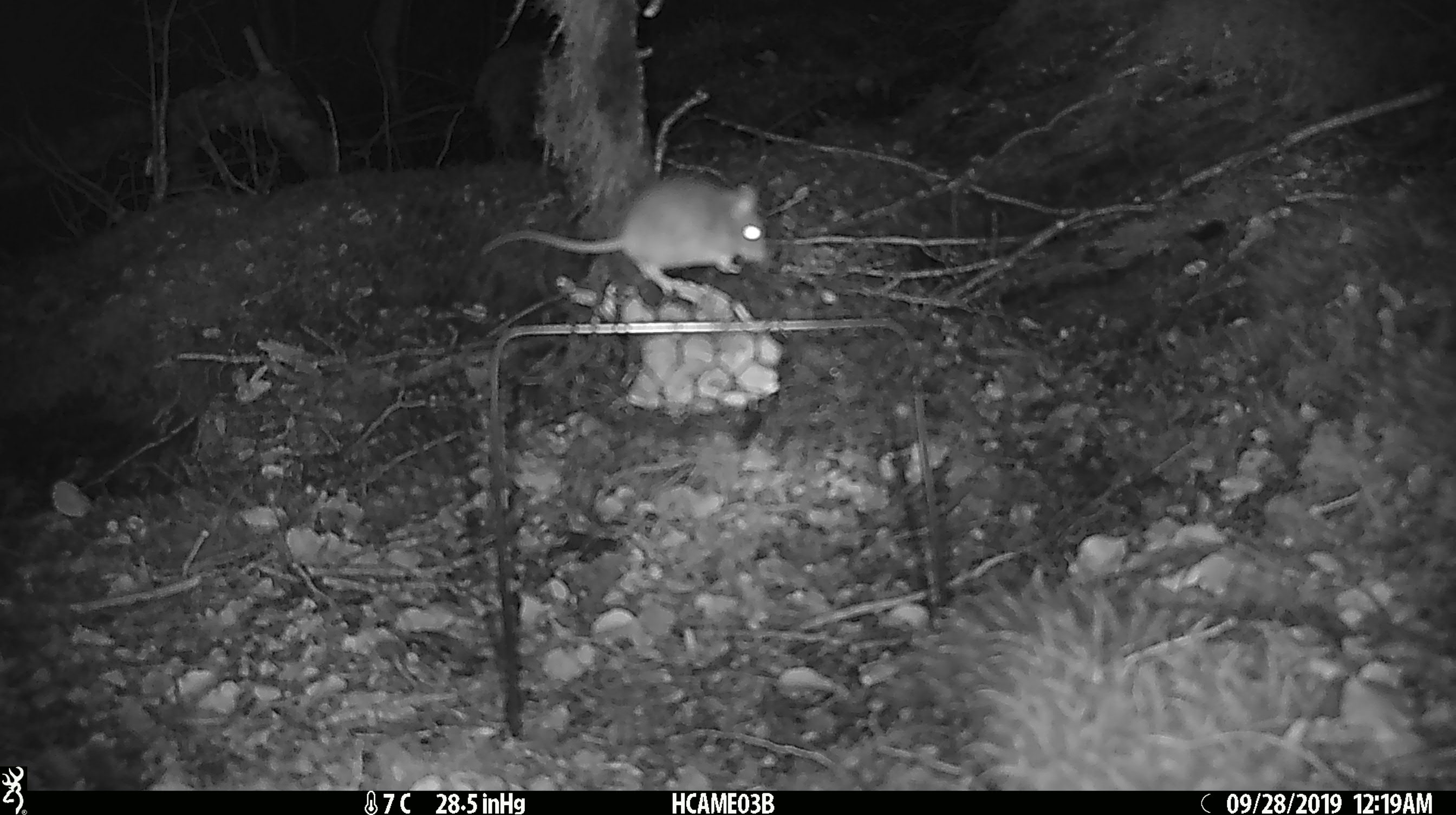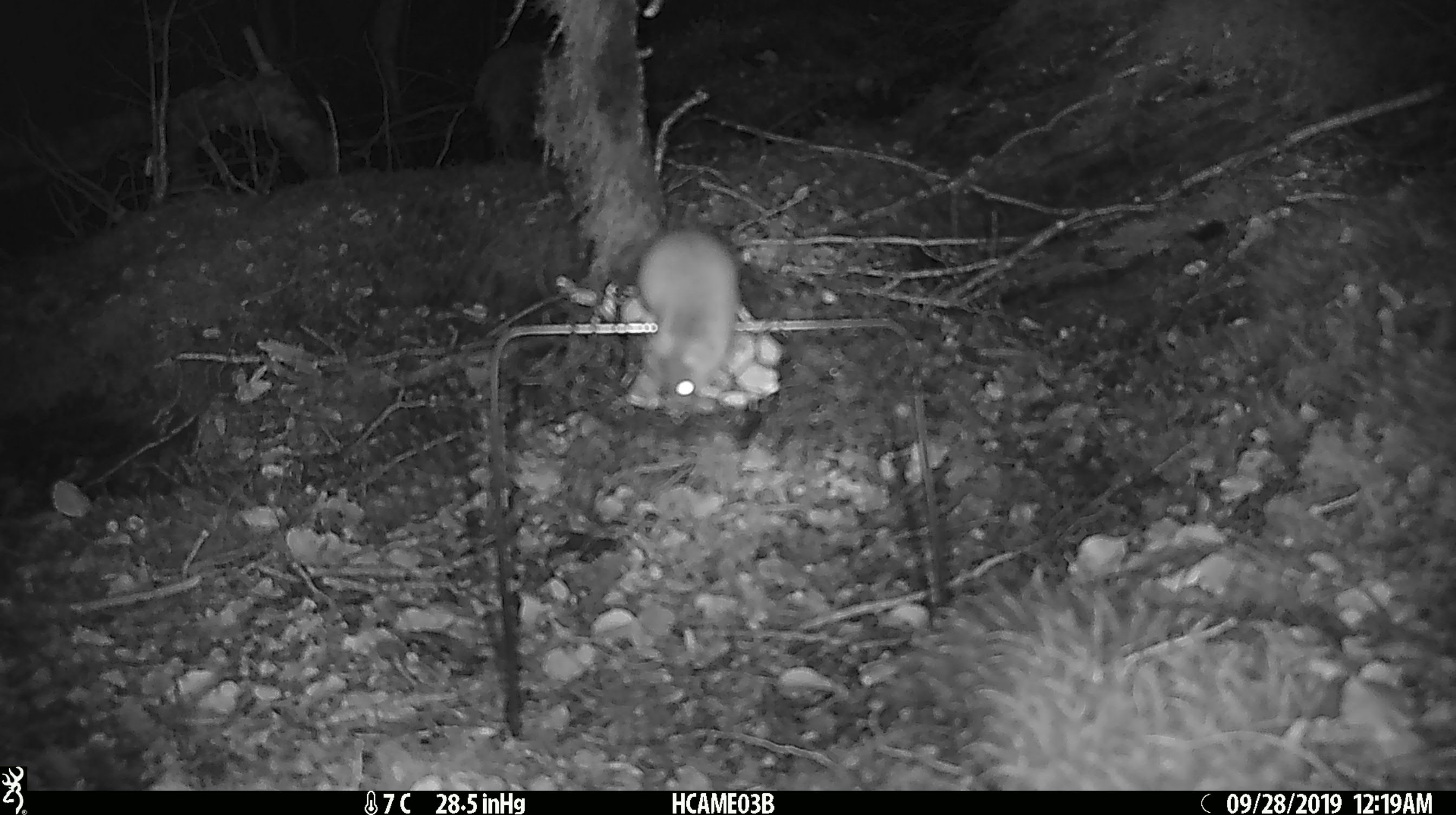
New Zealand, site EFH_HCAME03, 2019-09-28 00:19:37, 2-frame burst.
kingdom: Animalia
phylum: Chordata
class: Mammalia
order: Rodentia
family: Muridae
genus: Mus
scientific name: Mus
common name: mouse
Mouse (Mus).